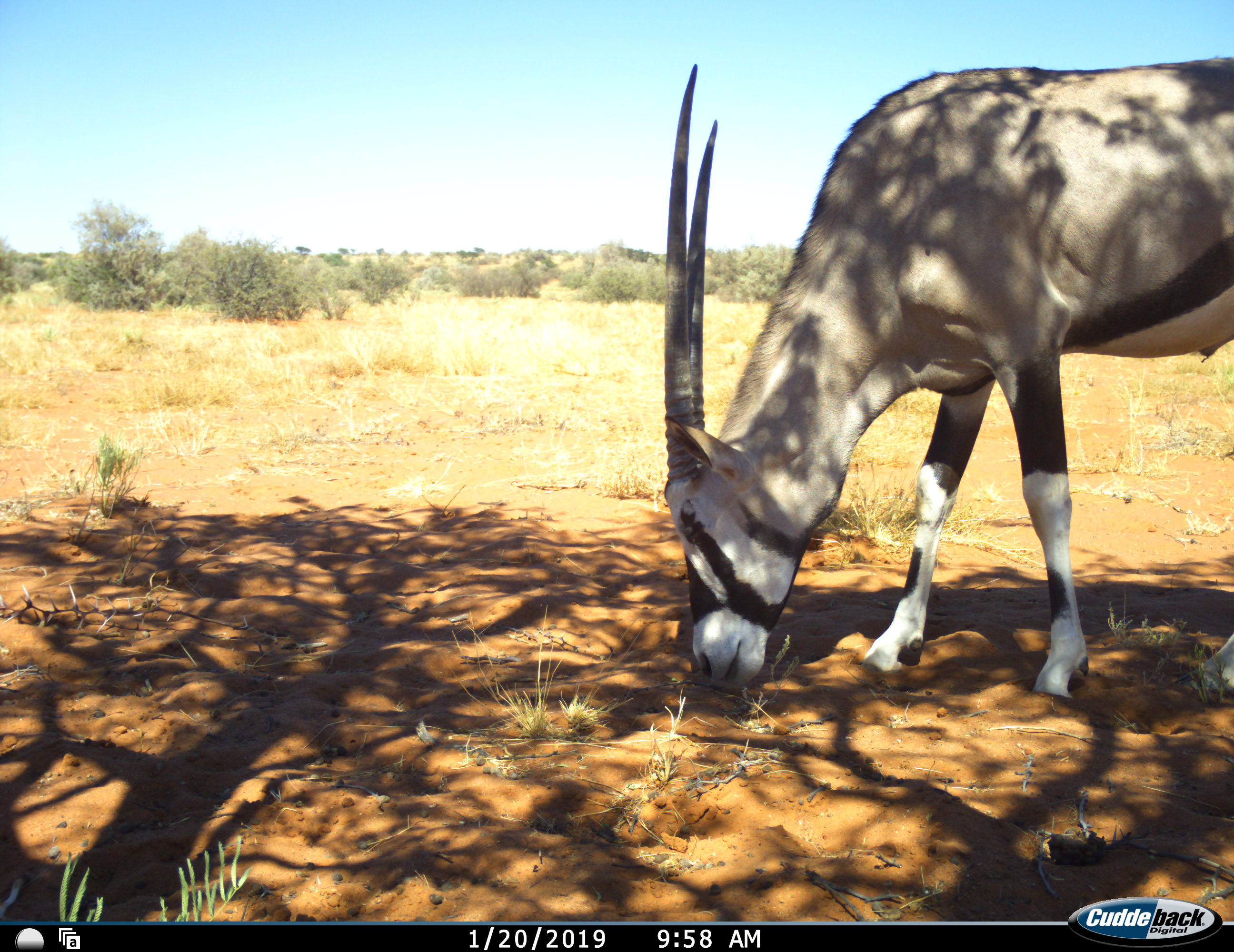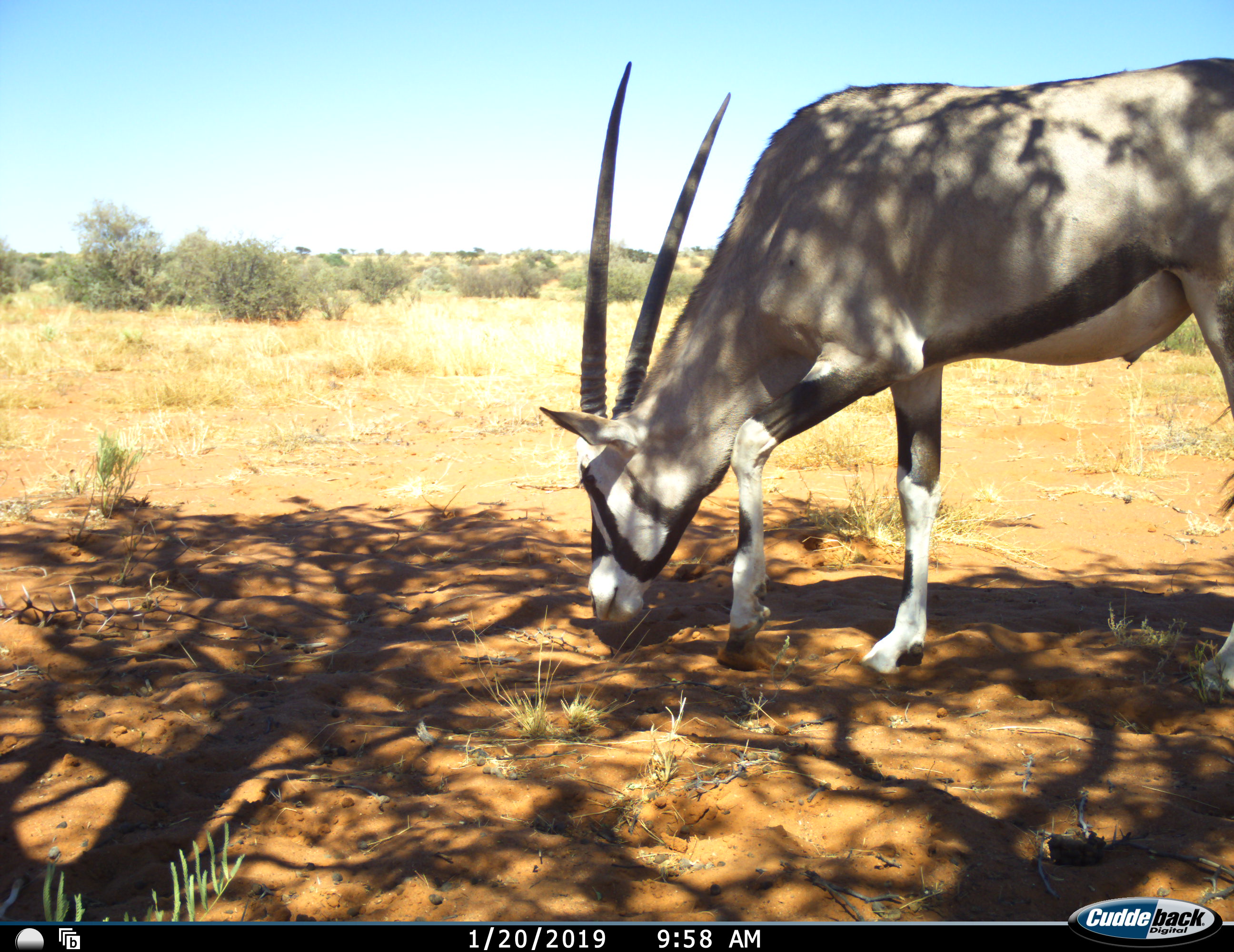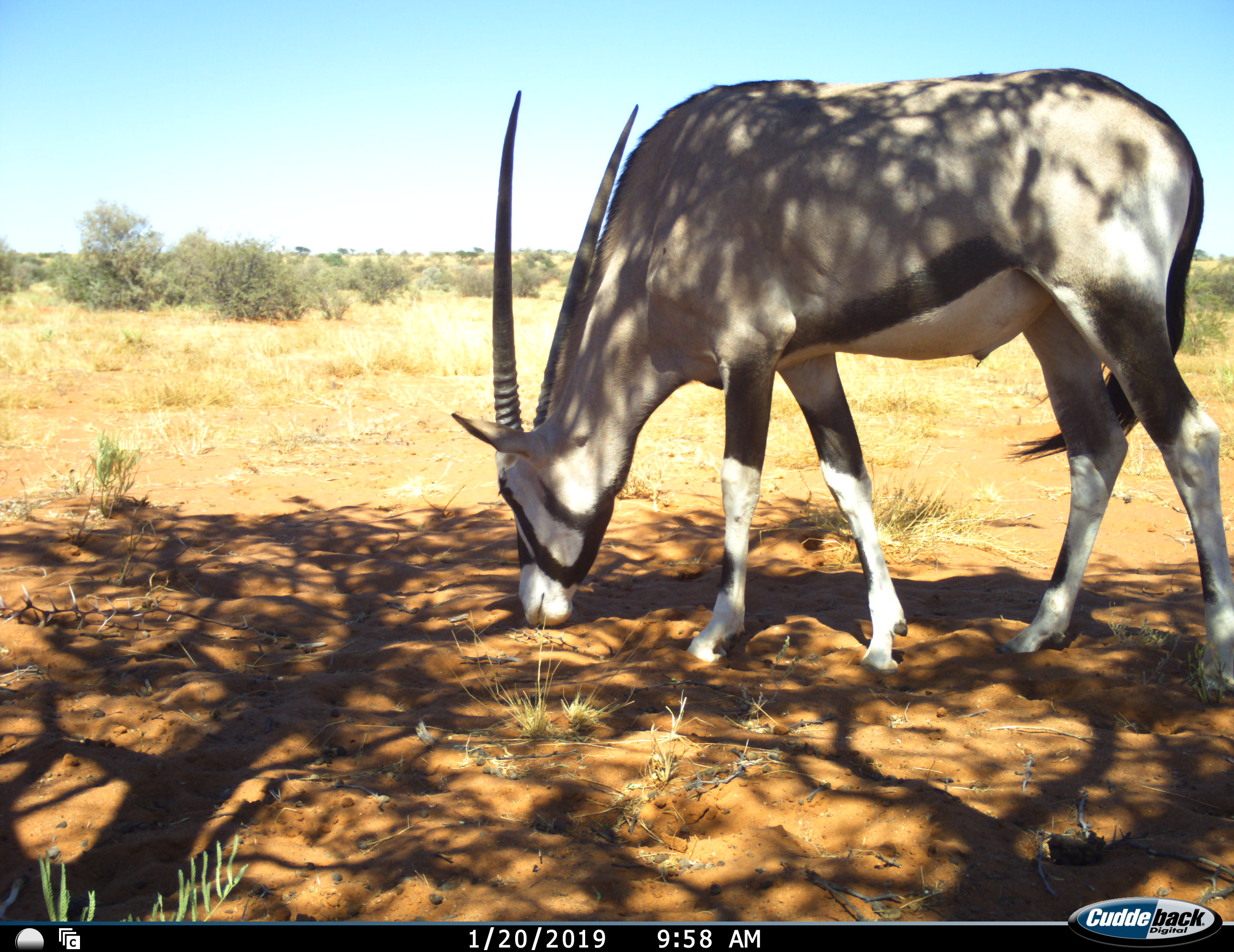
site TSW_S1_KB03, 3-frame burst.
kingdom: Animalia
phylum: Chordata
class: Mammalia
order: Artiodactyla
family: Bovidae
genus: Oryx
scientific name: Oryx gazella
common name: gemsbok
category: oryx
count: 1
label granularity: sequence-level